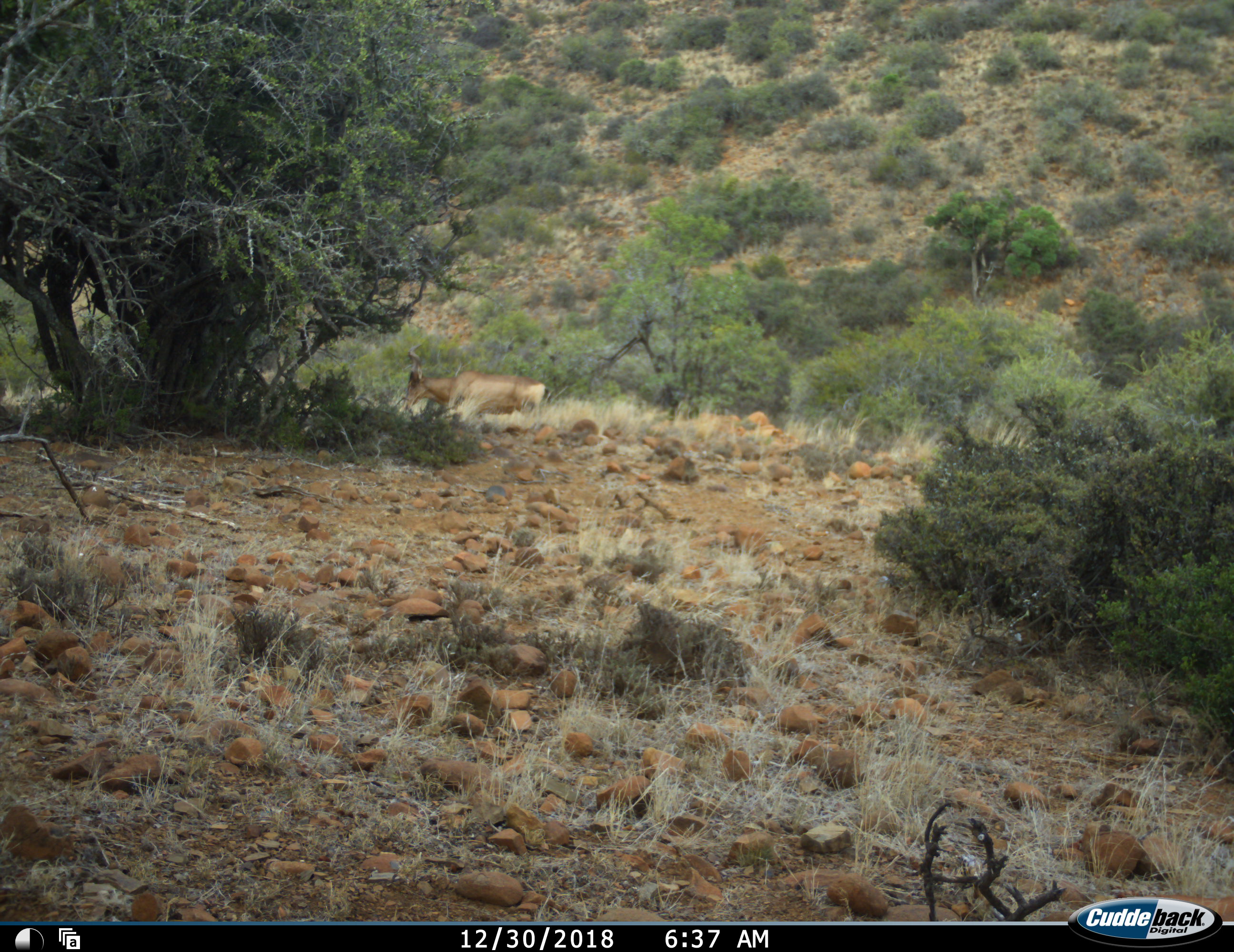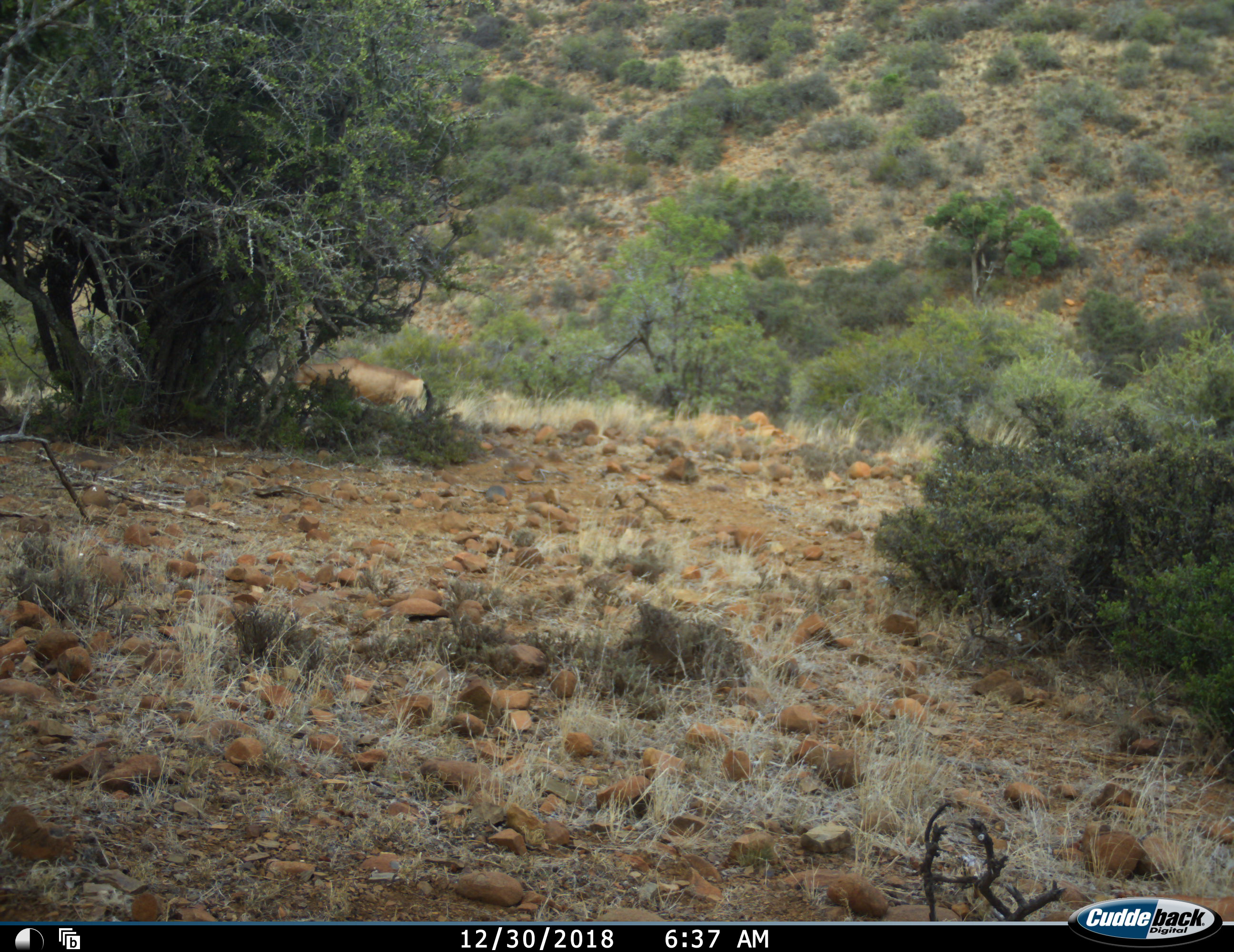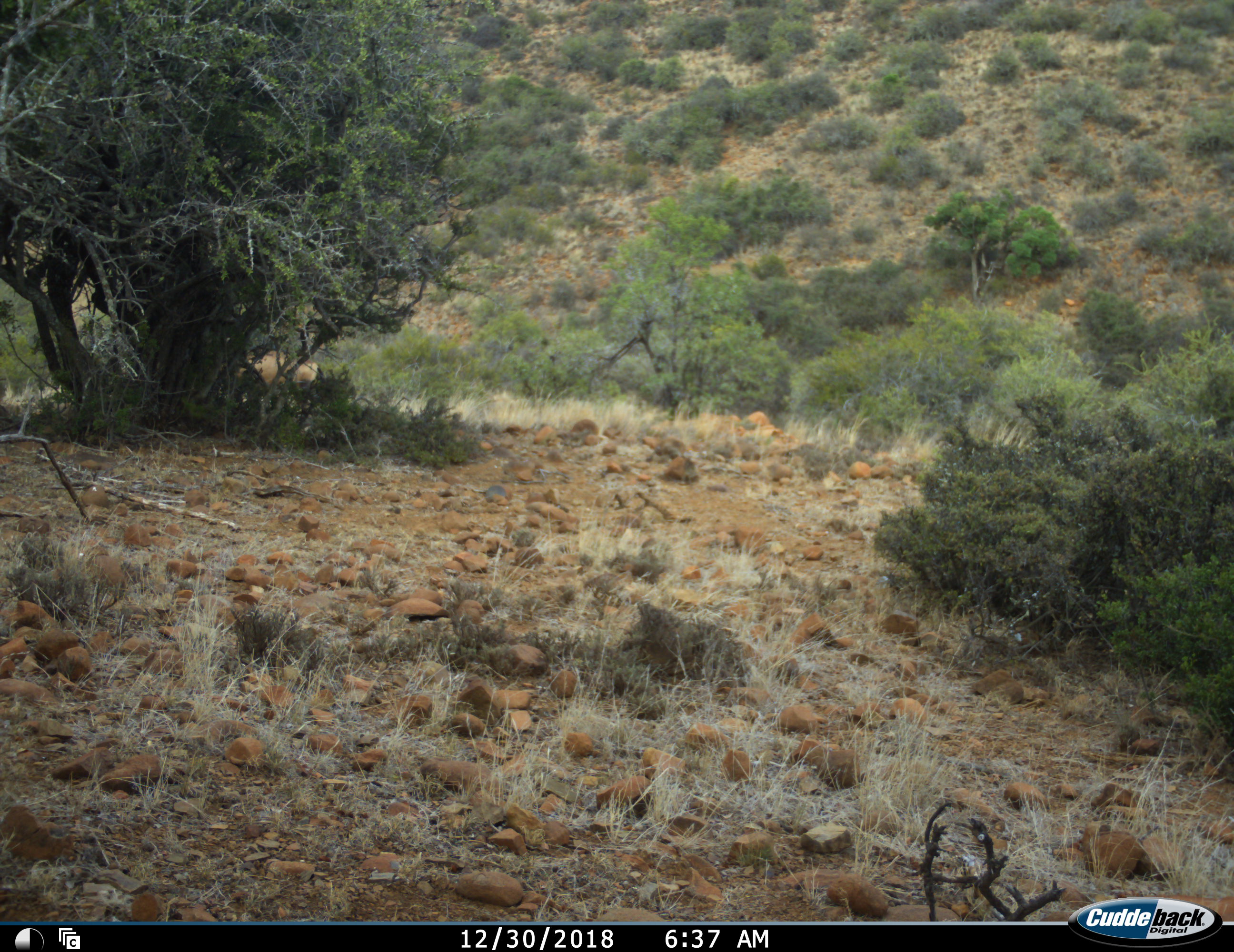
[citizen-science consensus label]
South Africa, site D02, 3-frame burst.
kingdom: Animalia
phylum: Chordata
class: Mammalia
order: Artiodactyla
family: Bovidae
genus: Alcelaphus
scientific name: Alcelaphus buselaphus caama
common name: red hartebeest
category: hartebeestred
Hartebeestred (red hartebeest) (Alcelaphus buselaphus caama), count 1. Behavior (volunteer vote fractions): standing 0%, resting 0%, moving 100%, interacting 0%. Young present (vote fraction): 0%. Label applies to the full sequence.